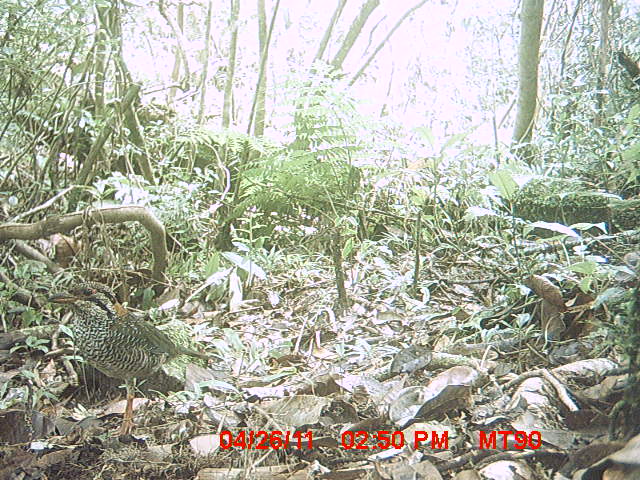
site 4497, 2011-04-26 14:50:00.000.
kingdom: Animalia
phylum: Chordata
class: Aves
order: Coraciiformes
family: Brachypteraciidae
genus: Brachypteracias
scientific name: Brachypteracias squamiger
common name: scaly ground roller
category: geobiastes squamiger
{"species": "geobiastes squamiger (scaly ground roller) (Brachypteracias squamiger)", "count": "1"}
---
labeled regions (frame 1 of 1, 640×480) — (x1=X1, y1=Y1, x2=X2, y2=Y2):
geobiastes squamiger: (x1=47, y1=281, x2=208, y2=437)